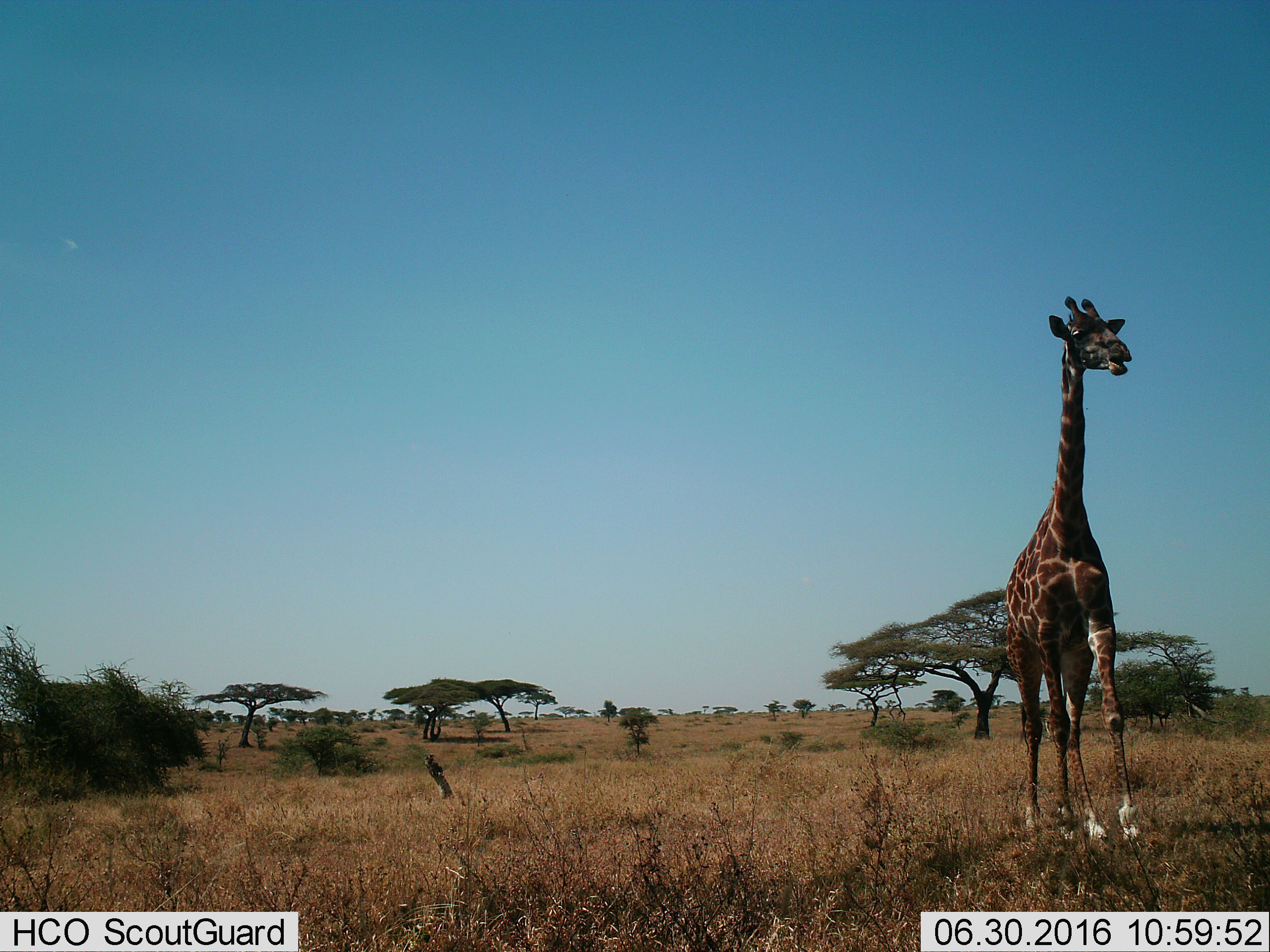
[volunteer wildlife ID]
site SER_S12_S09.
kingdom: Animalia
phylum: Chordata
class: Mammalia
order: Artiodactyla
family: Giraffidae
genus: Giraffa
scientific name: Giraffa camelopardalis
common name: giraffe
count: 1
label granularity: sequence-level